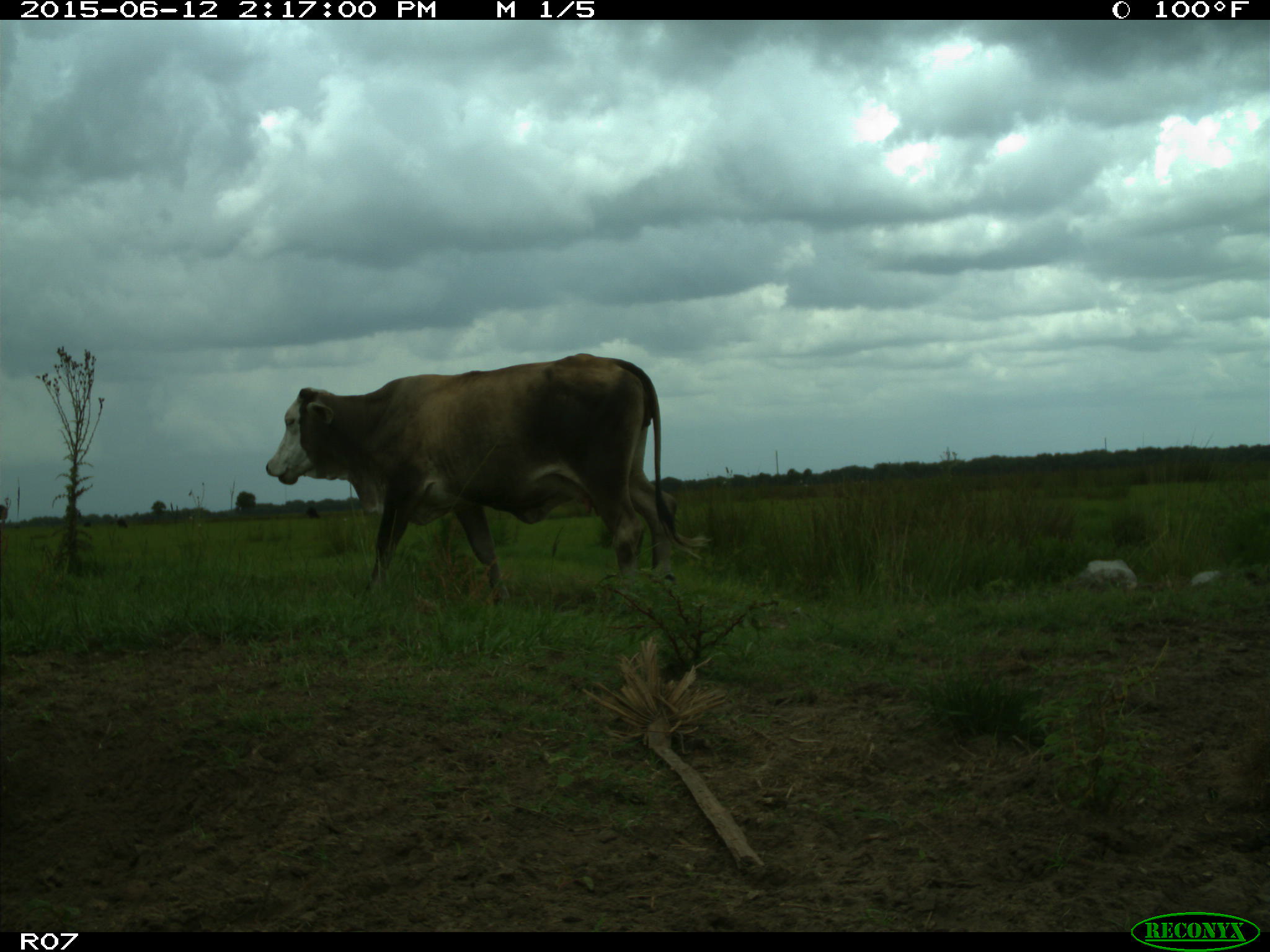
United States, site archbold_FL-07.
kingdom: Animalia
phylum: Chordata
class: Mammalia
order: Artiodactyla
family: Bovidae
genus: Bos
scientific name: Bos taurus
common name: domestic cow